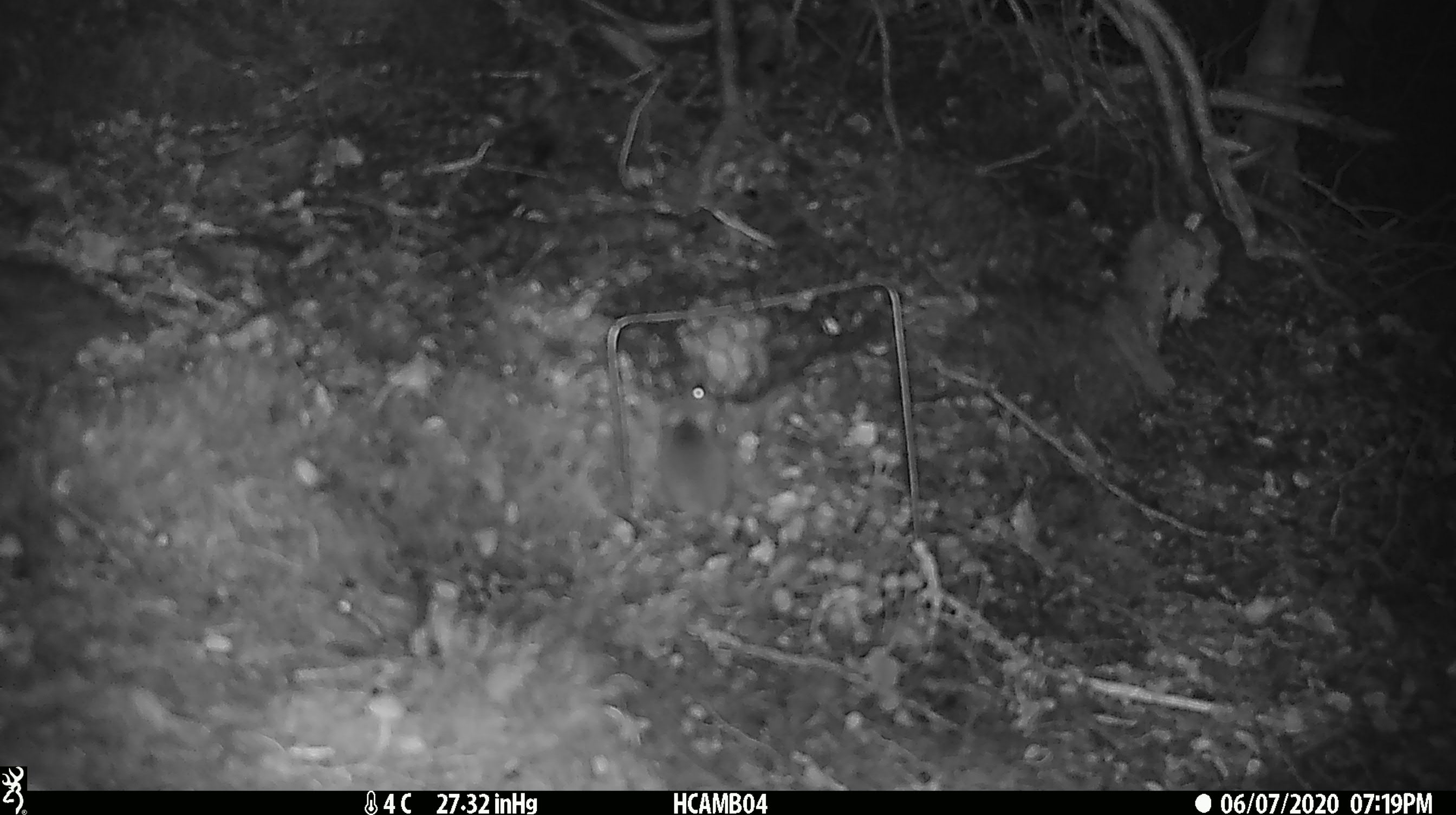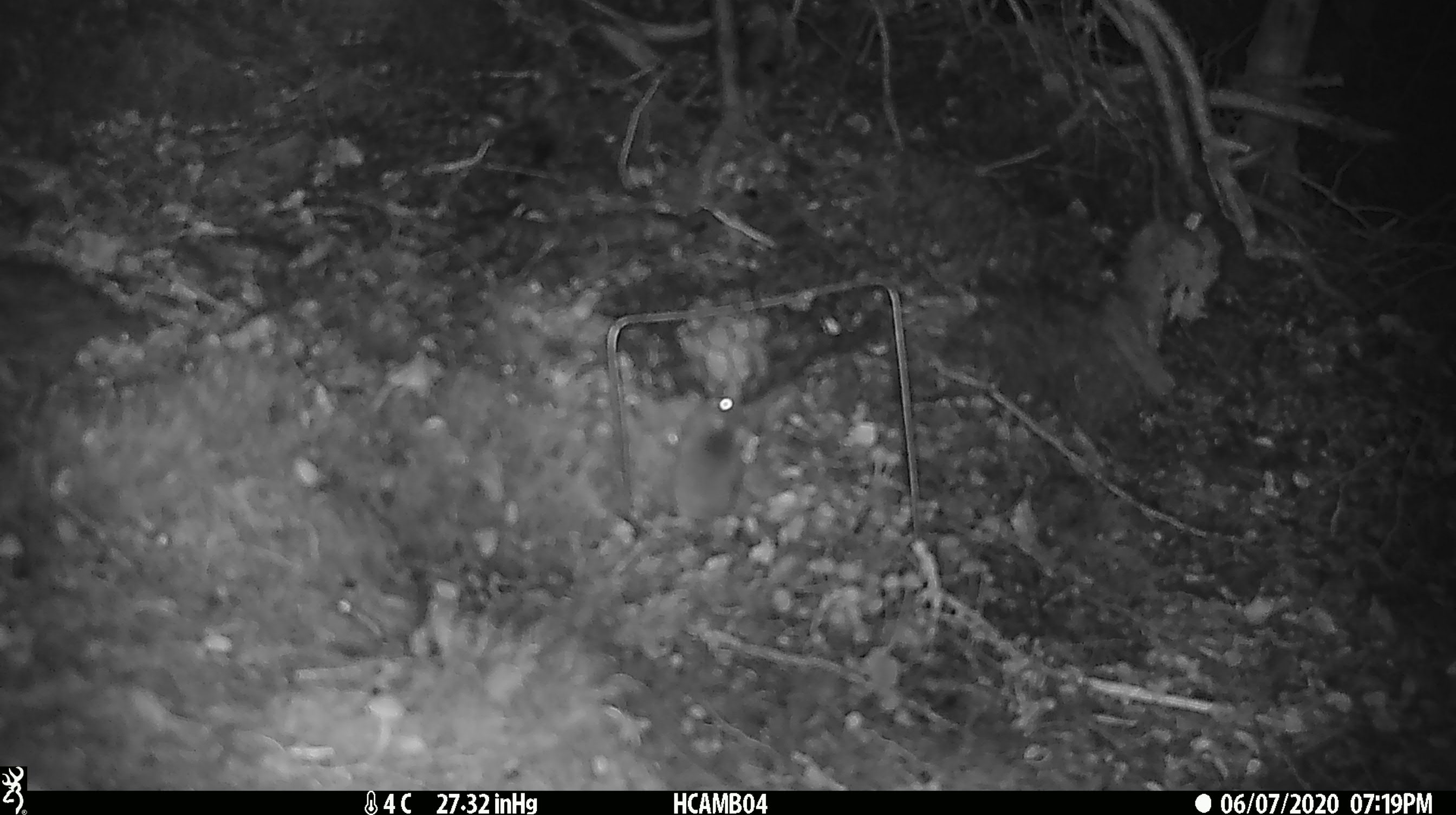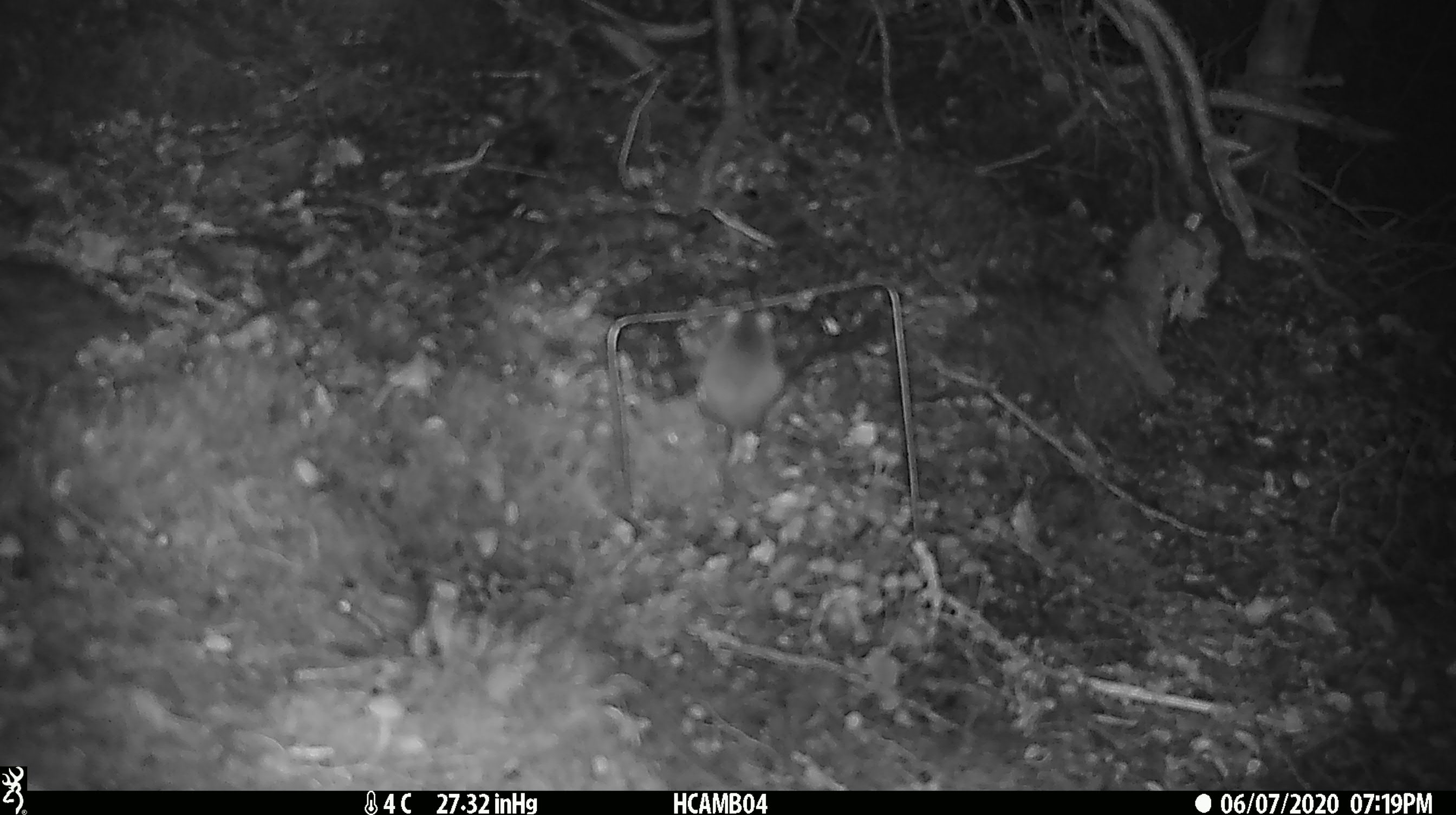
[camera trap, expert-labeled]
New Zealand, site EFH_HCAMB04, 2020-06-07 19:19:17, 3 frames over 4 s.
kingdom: Animalia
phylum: Chordata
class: Mammalia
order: Rodentia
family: Muridae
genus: Mus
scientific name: Mus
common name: mouse